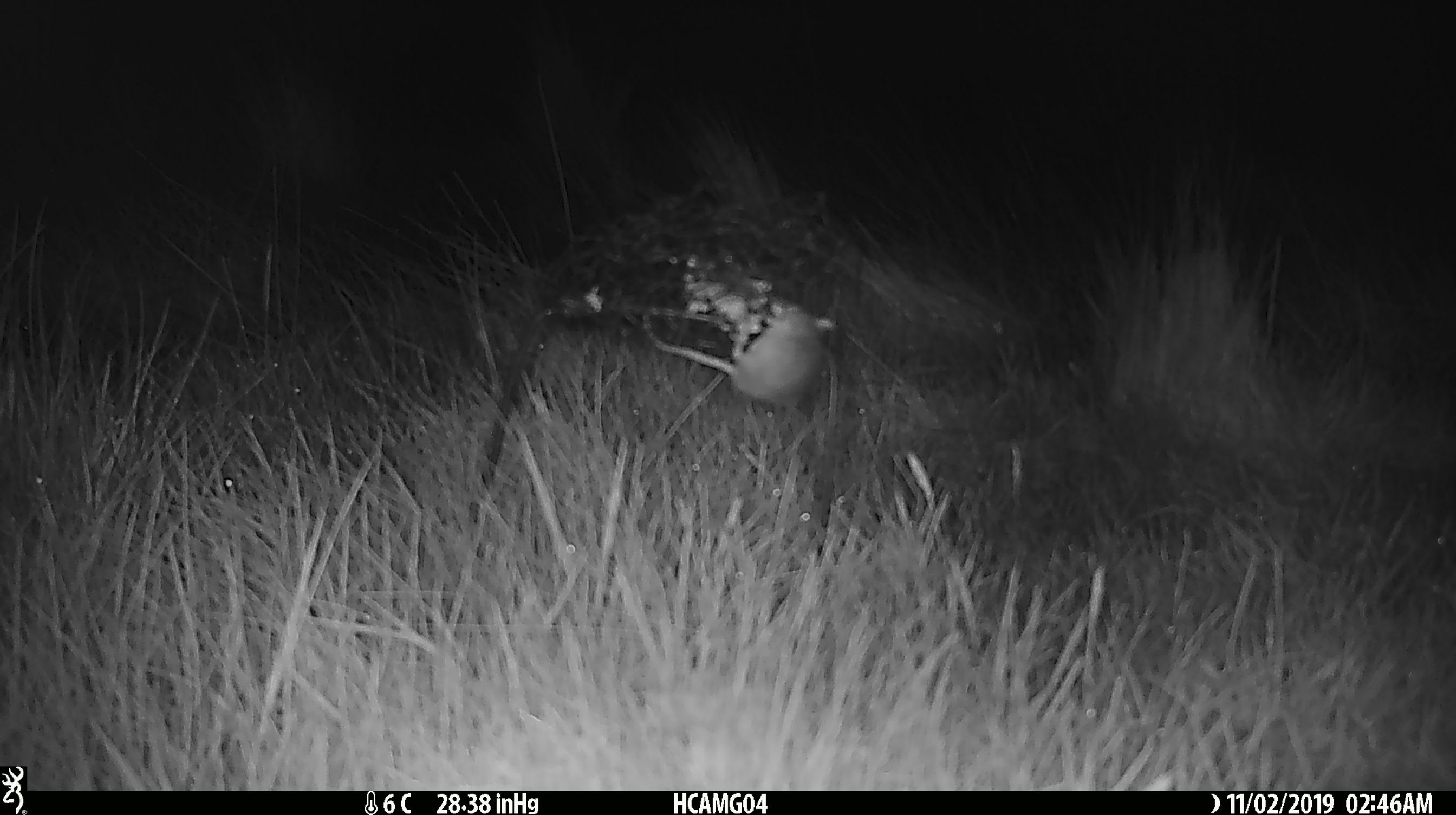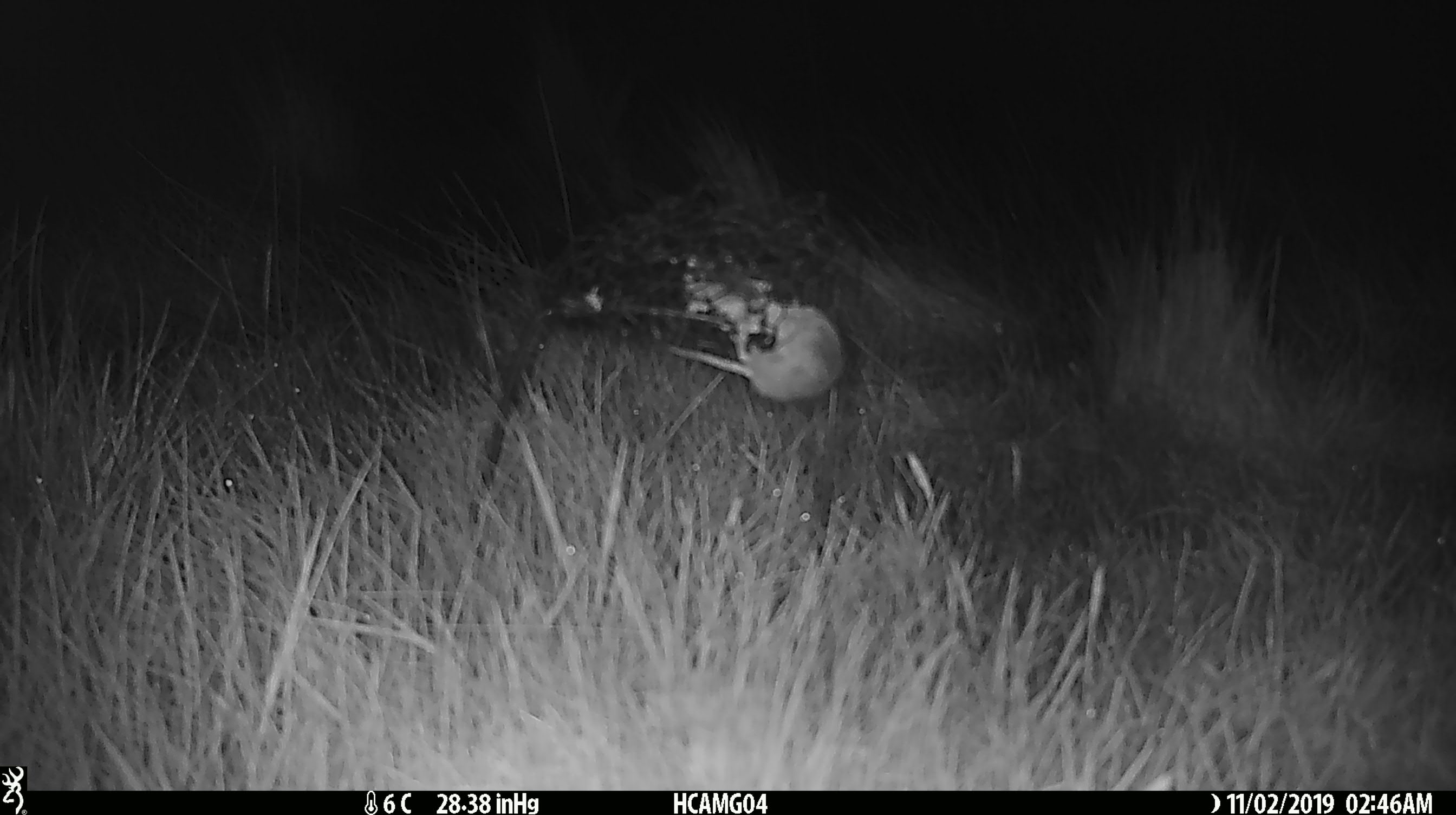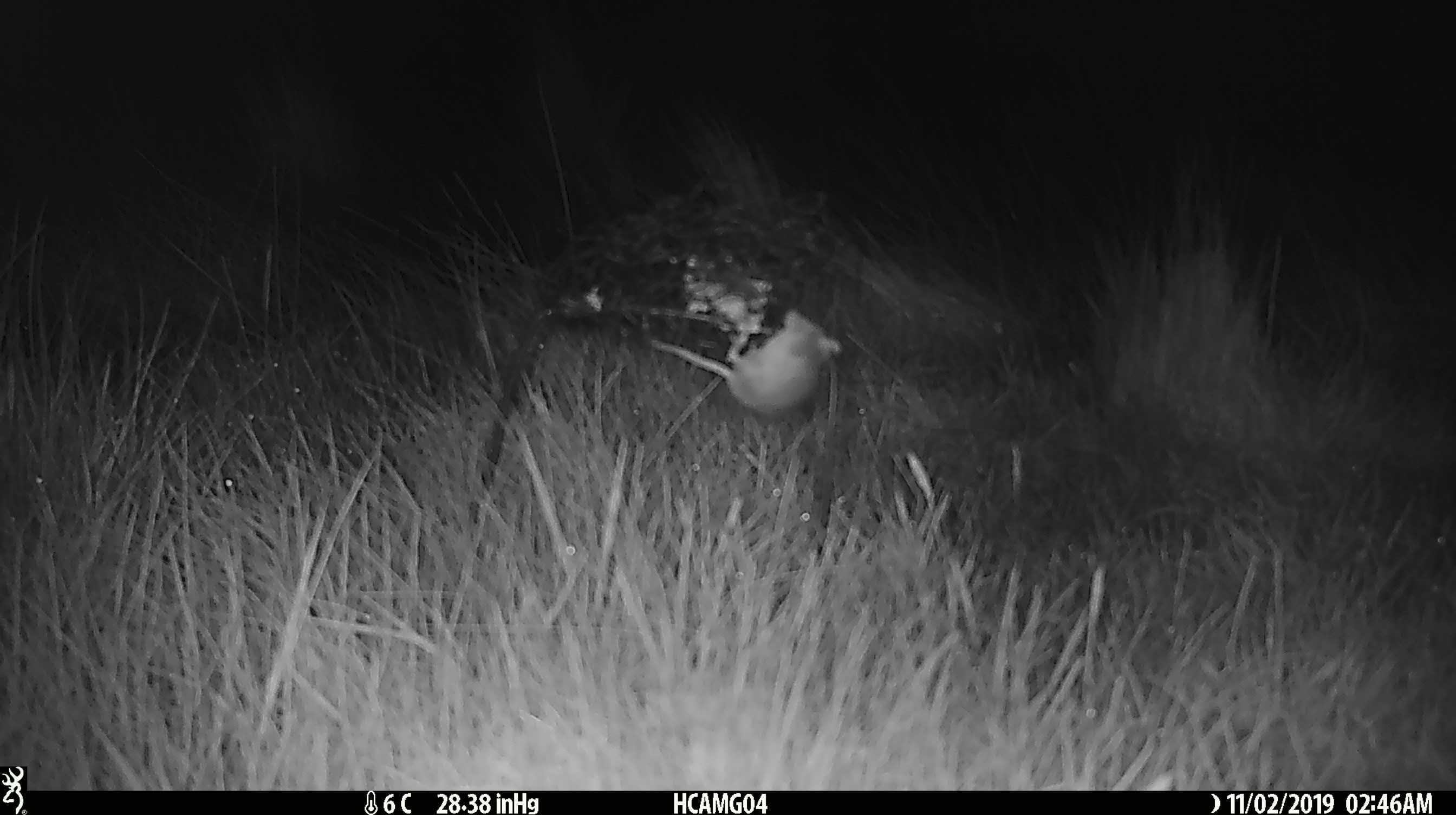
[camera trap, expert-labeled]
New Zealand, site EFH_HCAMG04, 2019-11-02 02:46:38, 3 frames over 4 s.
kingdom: Animalia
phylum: Chordata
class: Mammalia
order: Rodentia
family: Muridae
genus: Mus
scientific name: Mus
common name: mouse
Mouse (Mus).